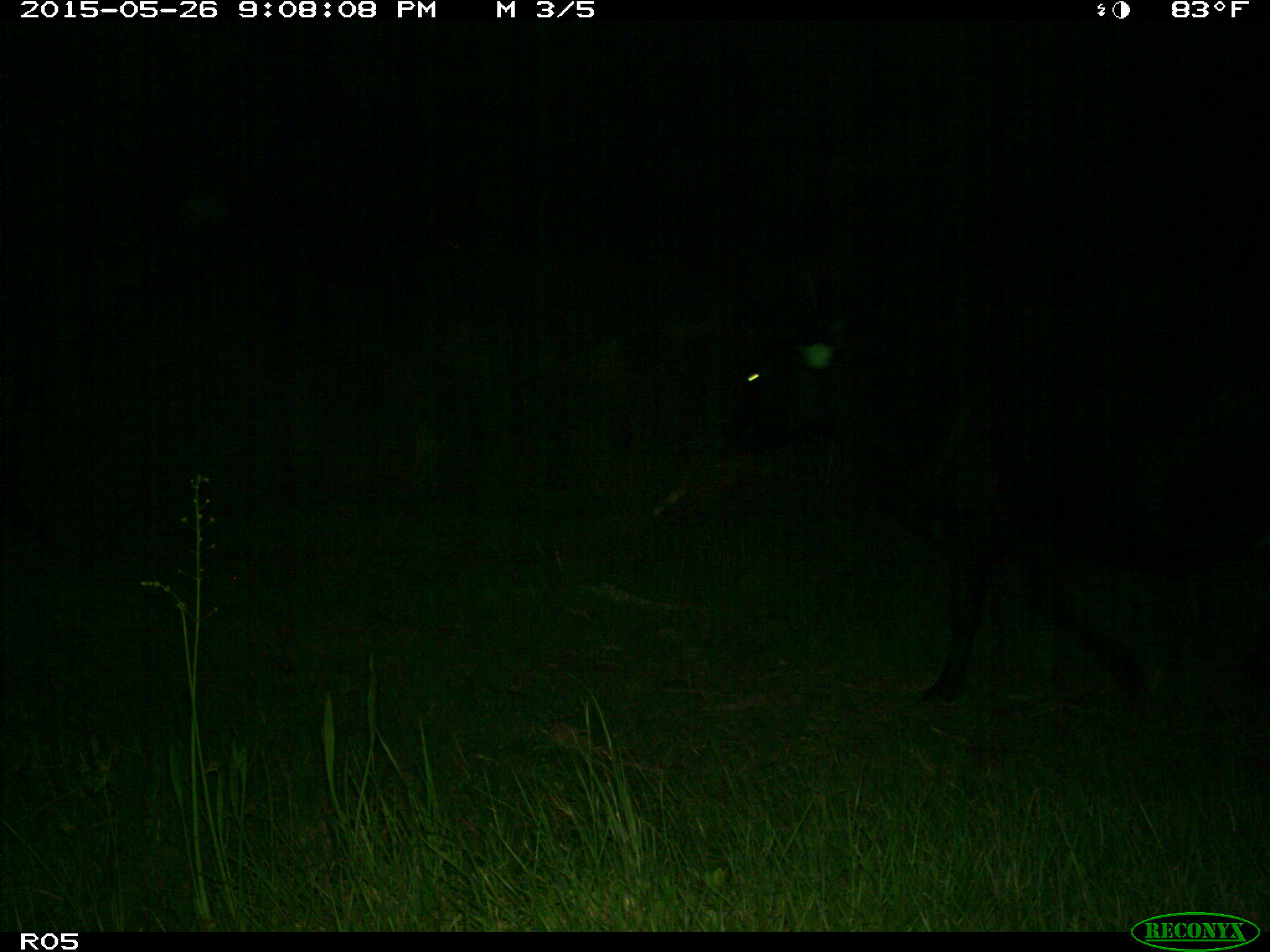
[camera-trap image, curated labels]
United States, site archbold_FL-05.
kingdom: Animalia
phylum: Chordata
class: Mammalia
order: Artiodactyla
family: Bovidae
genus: Bos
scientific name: Bos taurus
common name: domestic cow